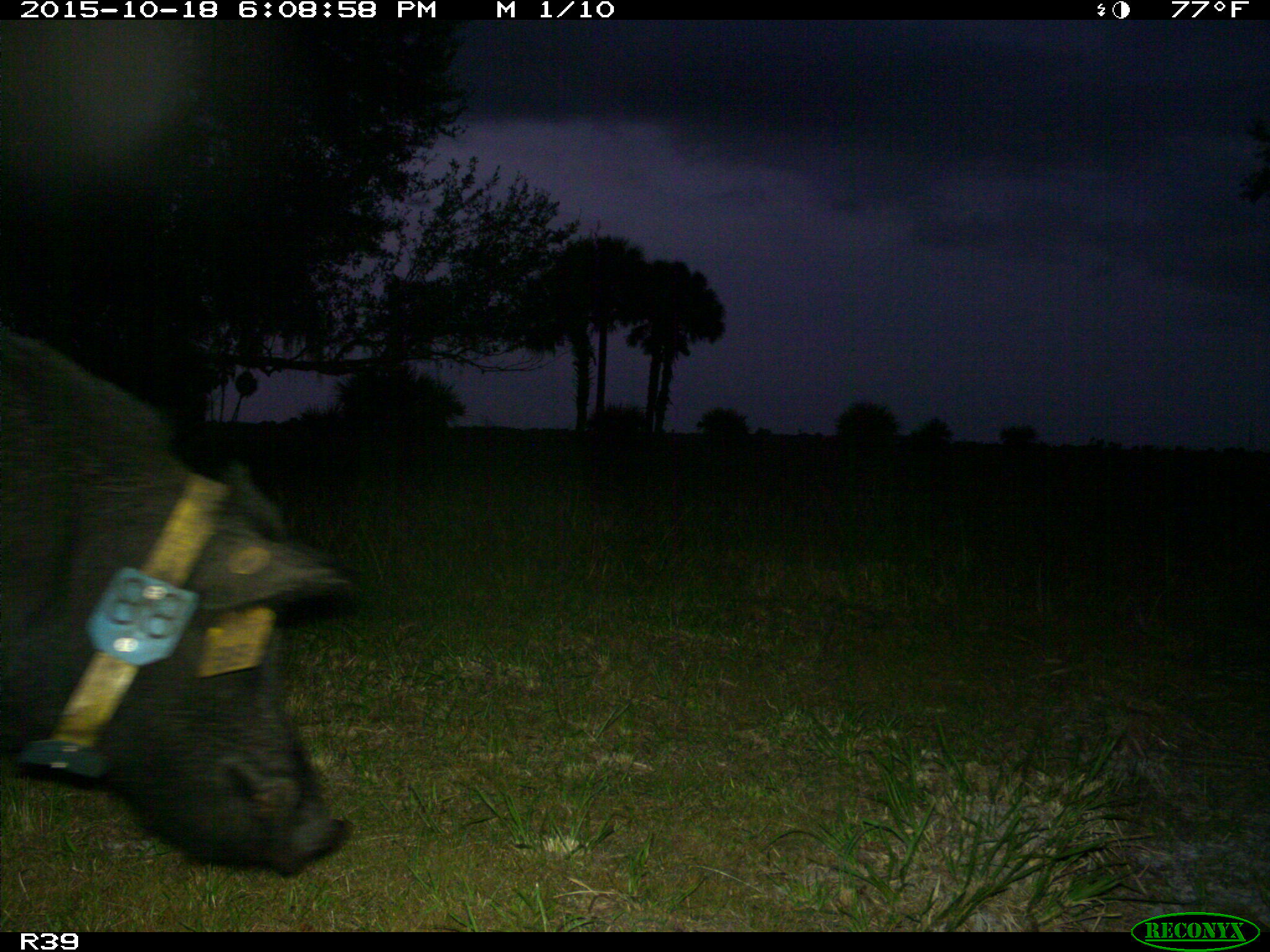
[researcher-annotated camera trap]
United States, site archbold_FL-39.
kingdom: Animalia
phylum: Chordata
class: Mammalia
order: Artiodactyla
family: Suidae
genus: Sus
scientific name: Sus scrofa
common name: wild boar